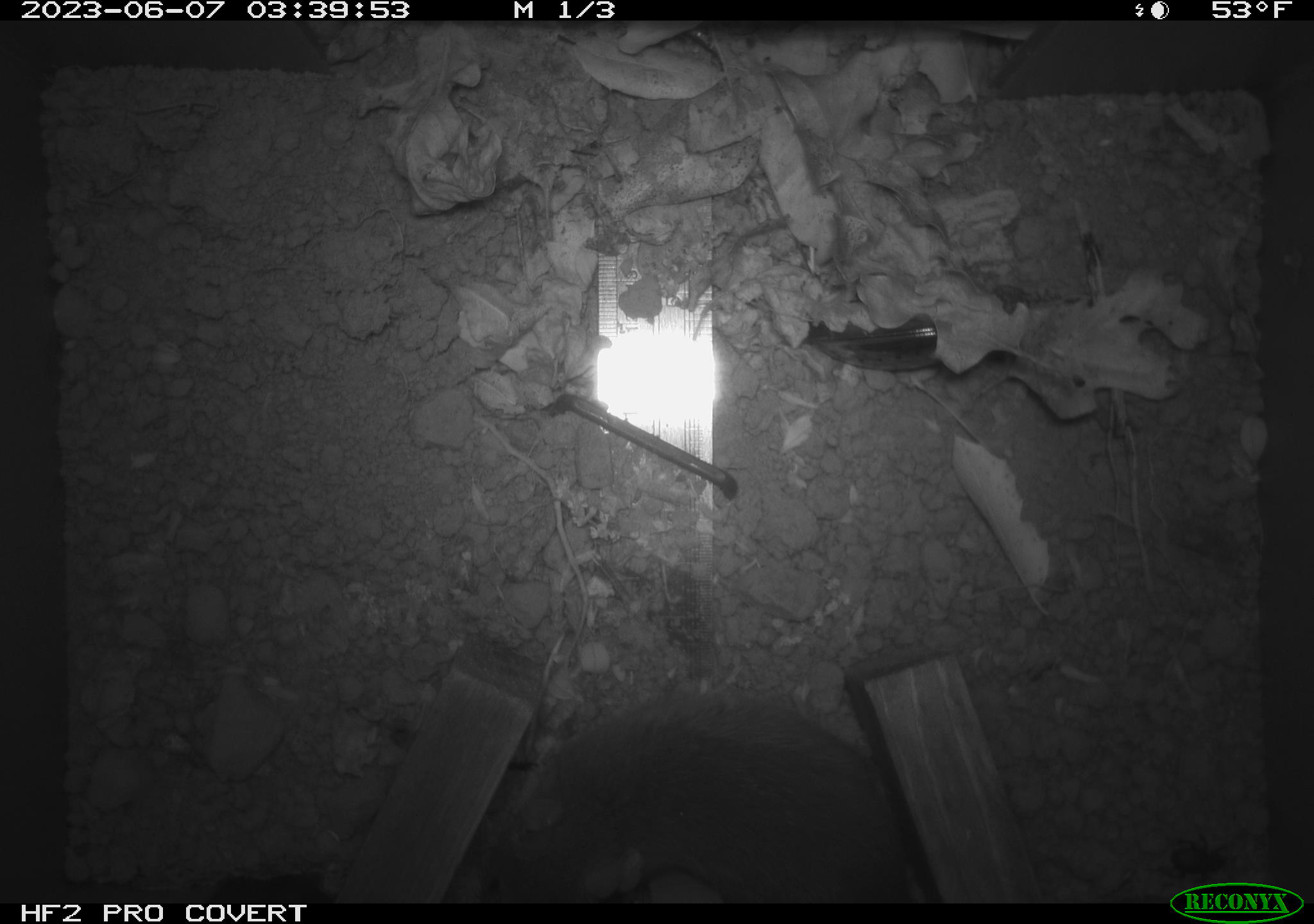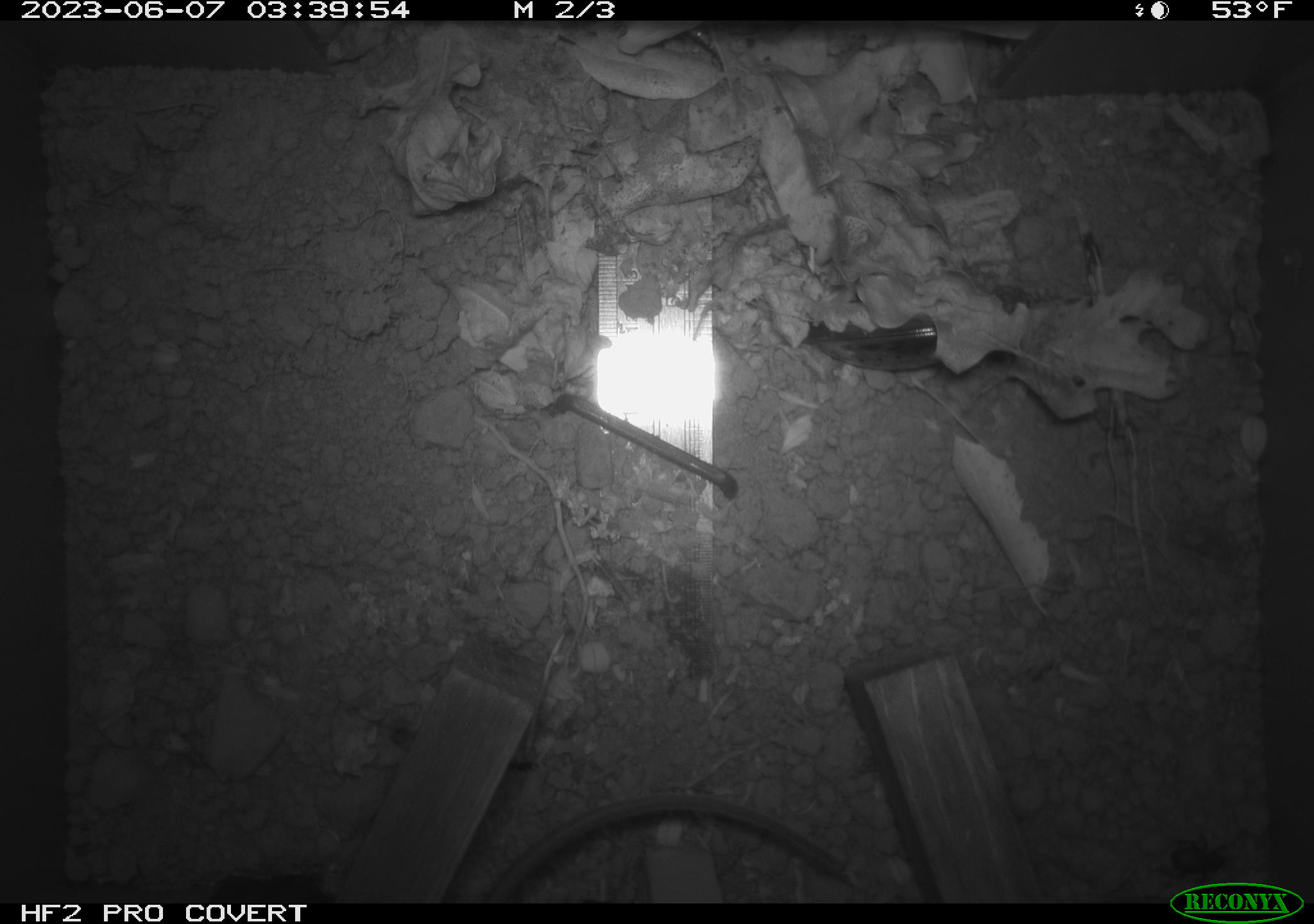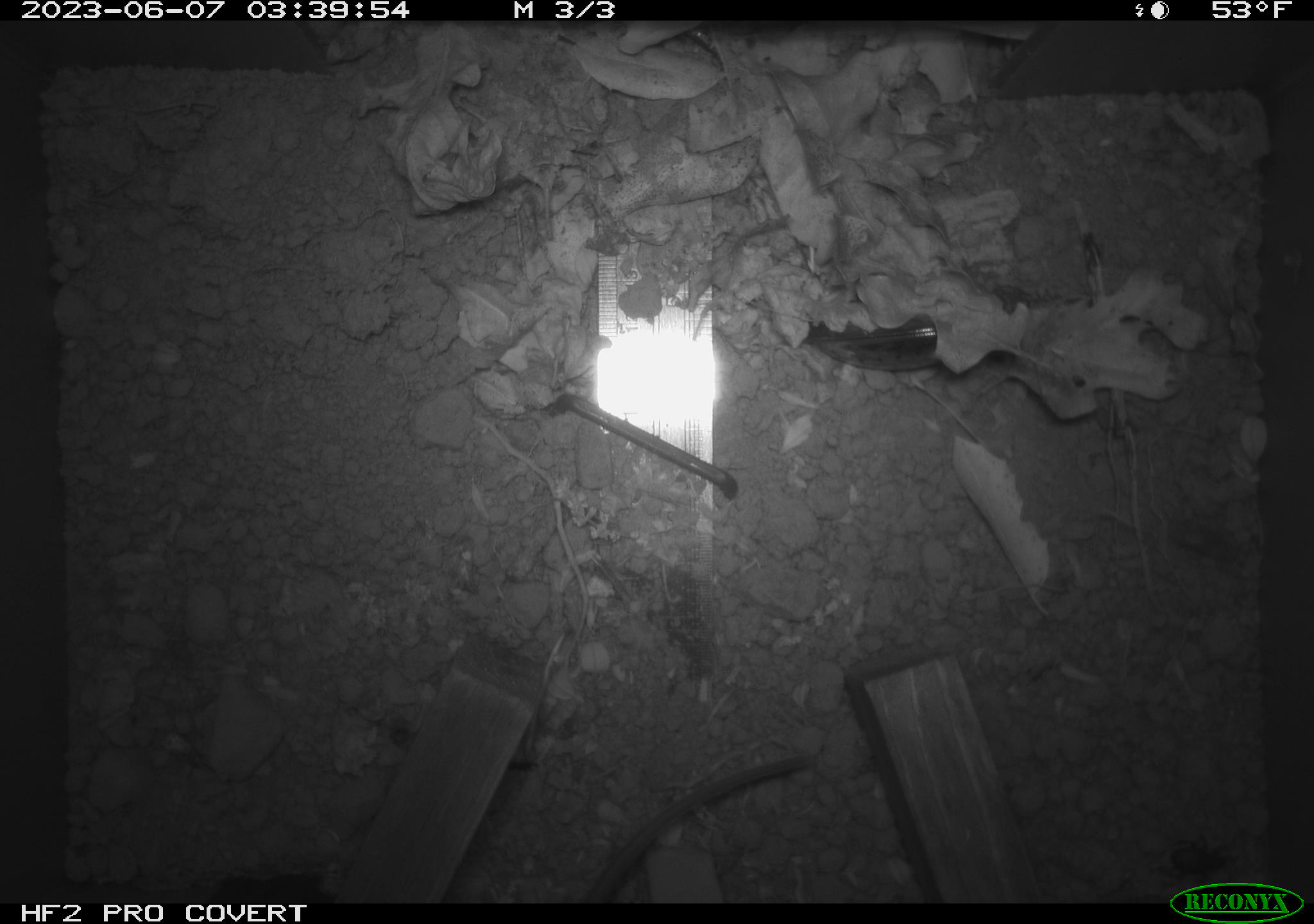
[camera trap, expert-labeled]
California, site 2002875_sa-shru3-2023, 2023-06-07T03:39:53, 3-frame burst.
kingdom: Animalia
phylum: Chordata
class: Mammalia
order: Rodentia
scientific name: Rodentia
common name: mouse species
Mouse species (Rodentia).